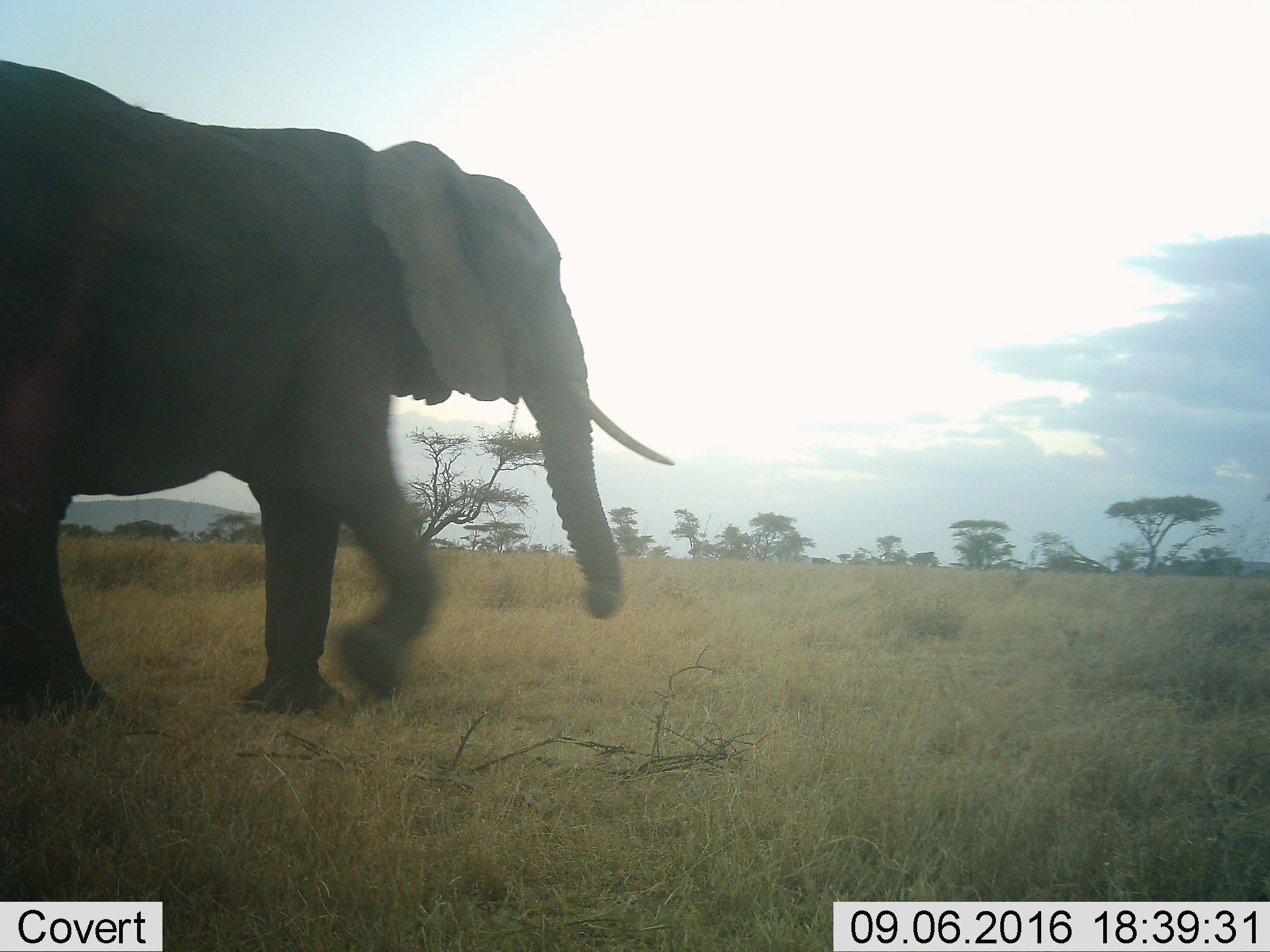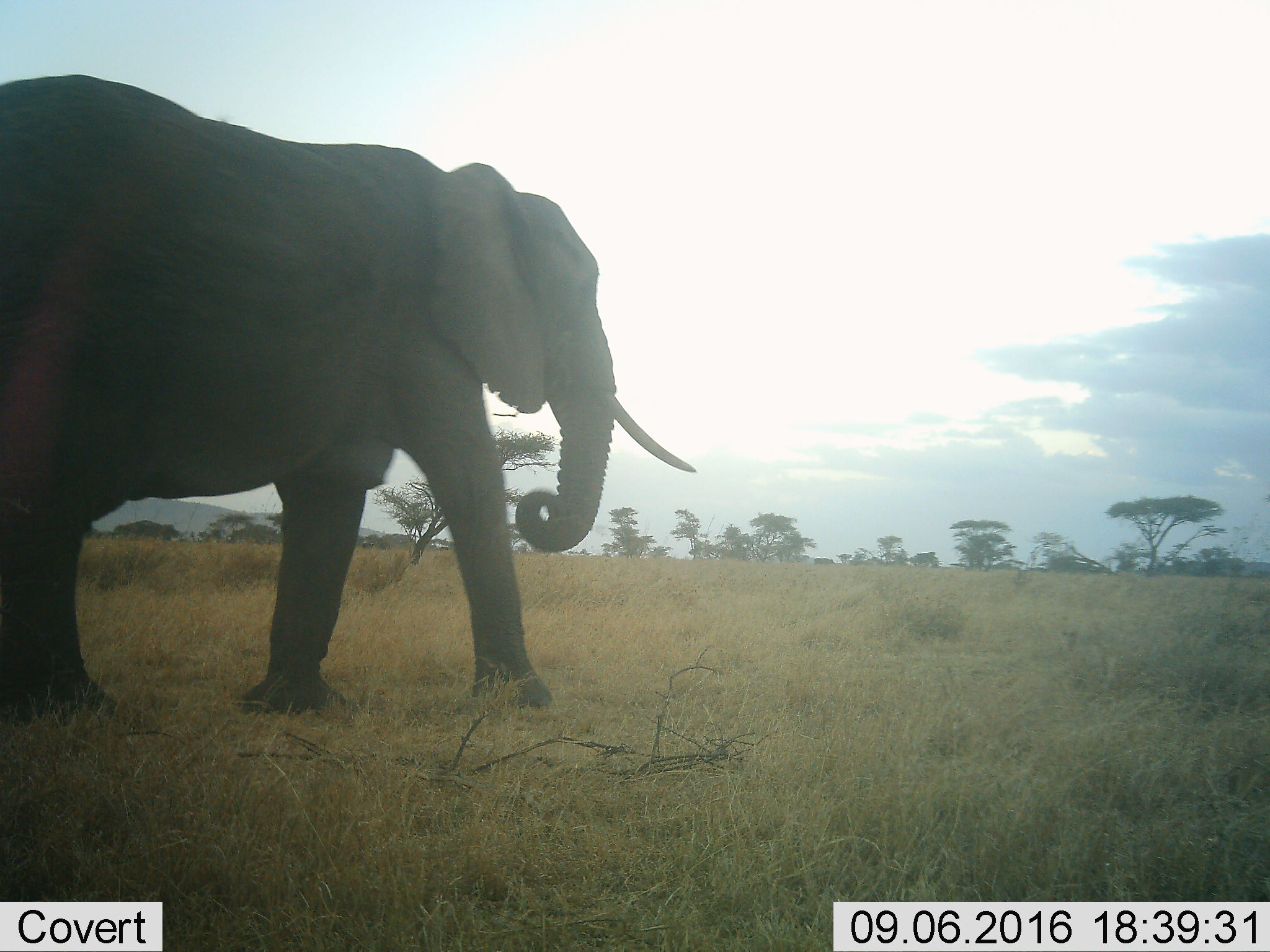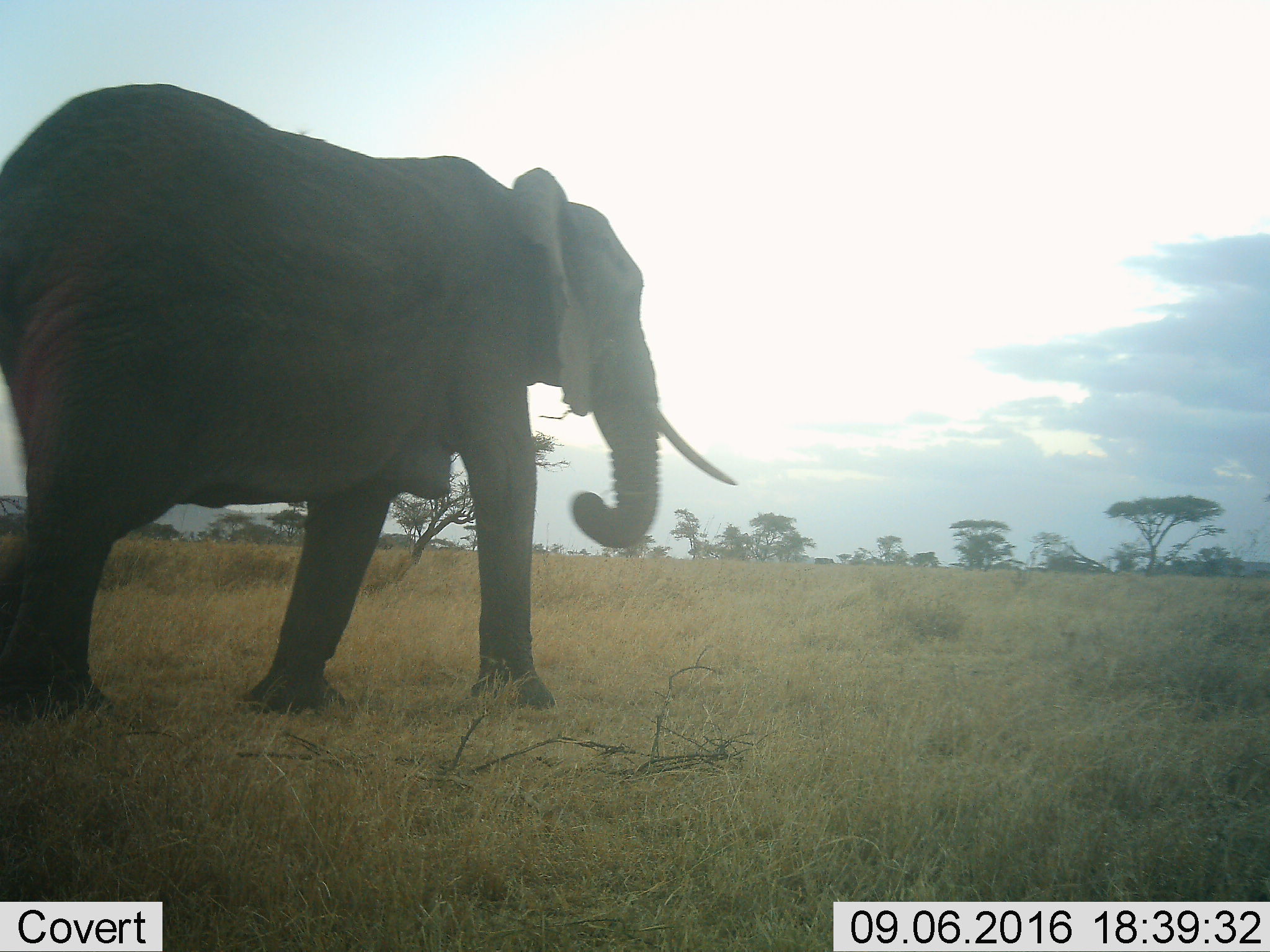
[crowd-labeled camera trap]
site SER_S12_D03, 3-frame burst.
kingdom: Animalia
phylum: Chordata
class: Mammalia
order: Proboscidea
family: Elephantidae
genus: Loxodonta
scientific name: Loxodonta africana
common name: african bush elephant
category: elephant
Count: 1.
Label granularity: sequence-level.